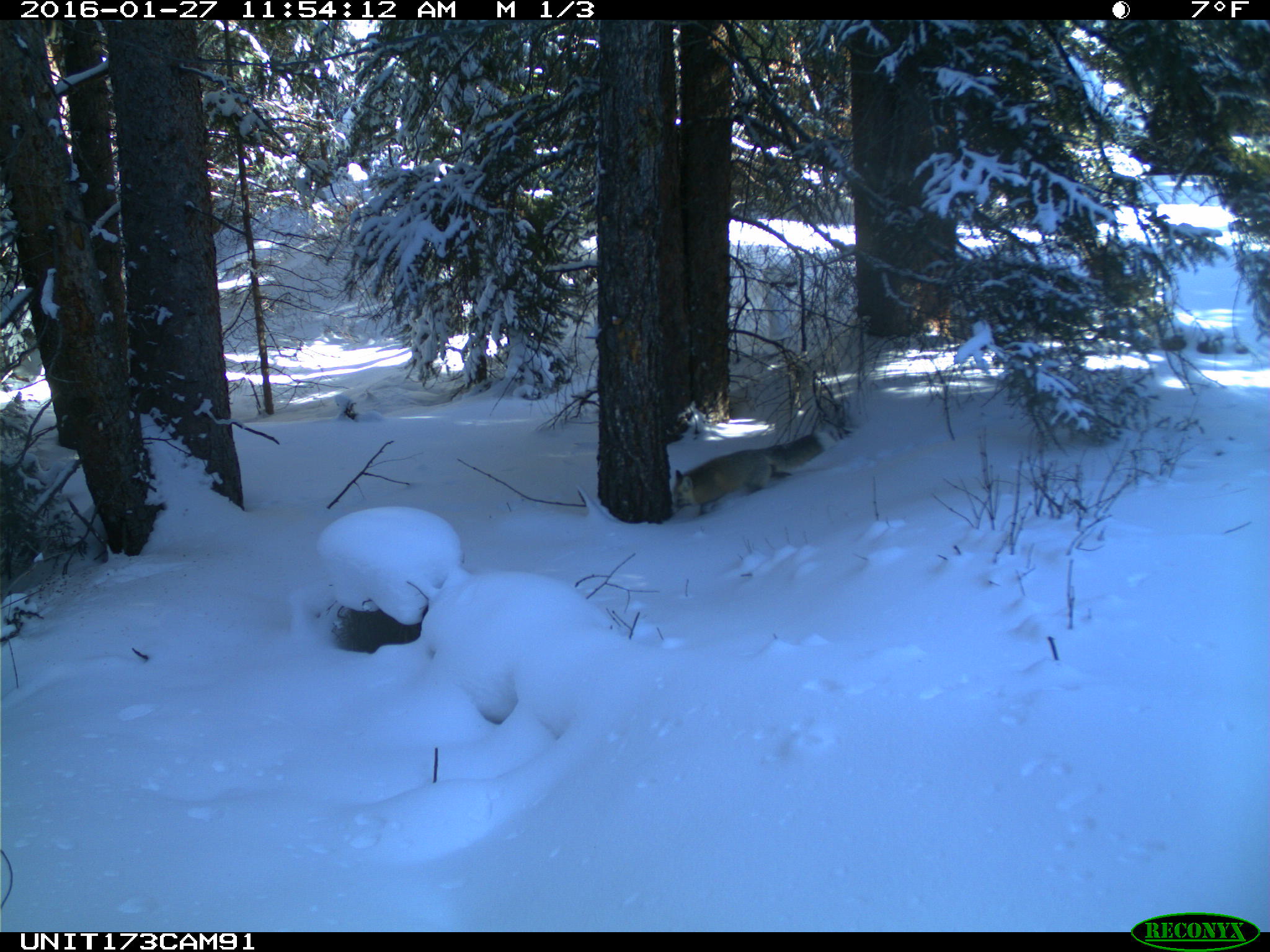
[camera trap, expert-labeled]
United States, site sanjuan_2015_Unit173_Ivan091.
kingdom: Animalia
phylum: Chordata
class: Mammalia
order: Carnivora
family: Canidae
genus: Vulpes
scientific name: Vulpes vulpes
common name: red fox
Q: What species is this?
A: Vulpes vulpes (red fox).